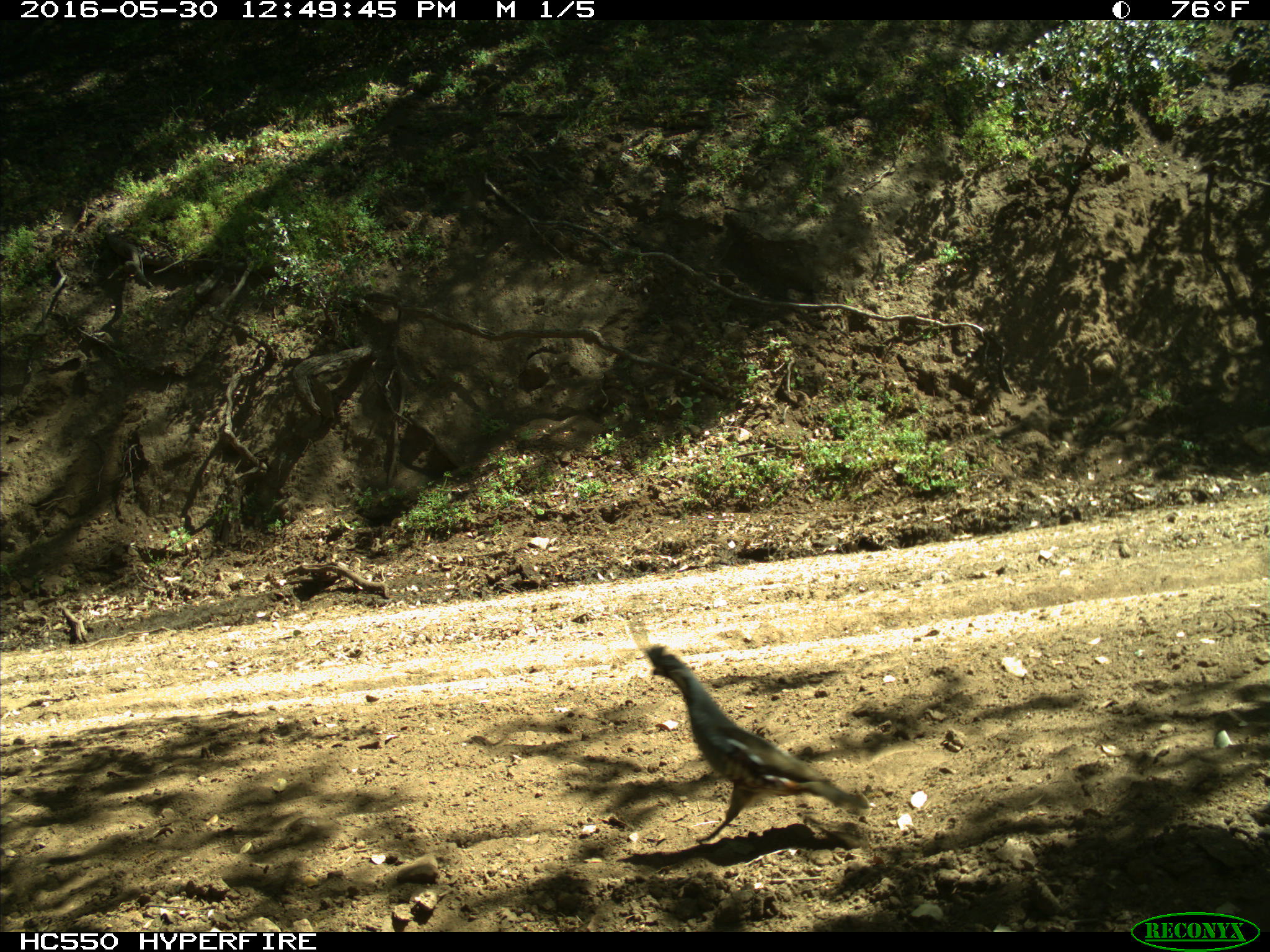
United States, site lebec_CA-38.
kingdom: Animalia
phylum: Chordata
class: Aves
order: Galliformes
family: Odontophoridae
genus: Callipepla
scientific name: Callipepla californica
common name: california quail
Callipepla californica (california quail).